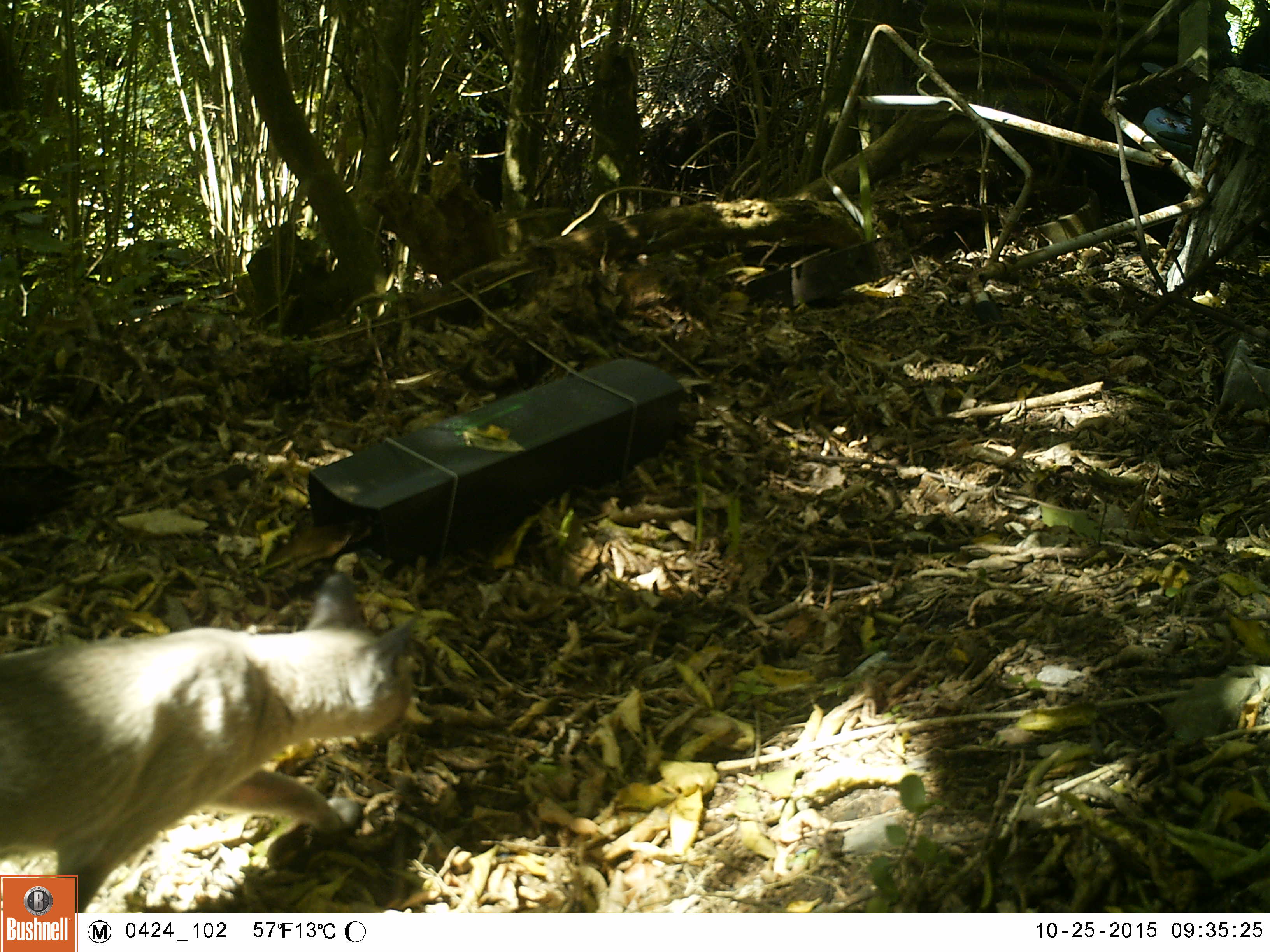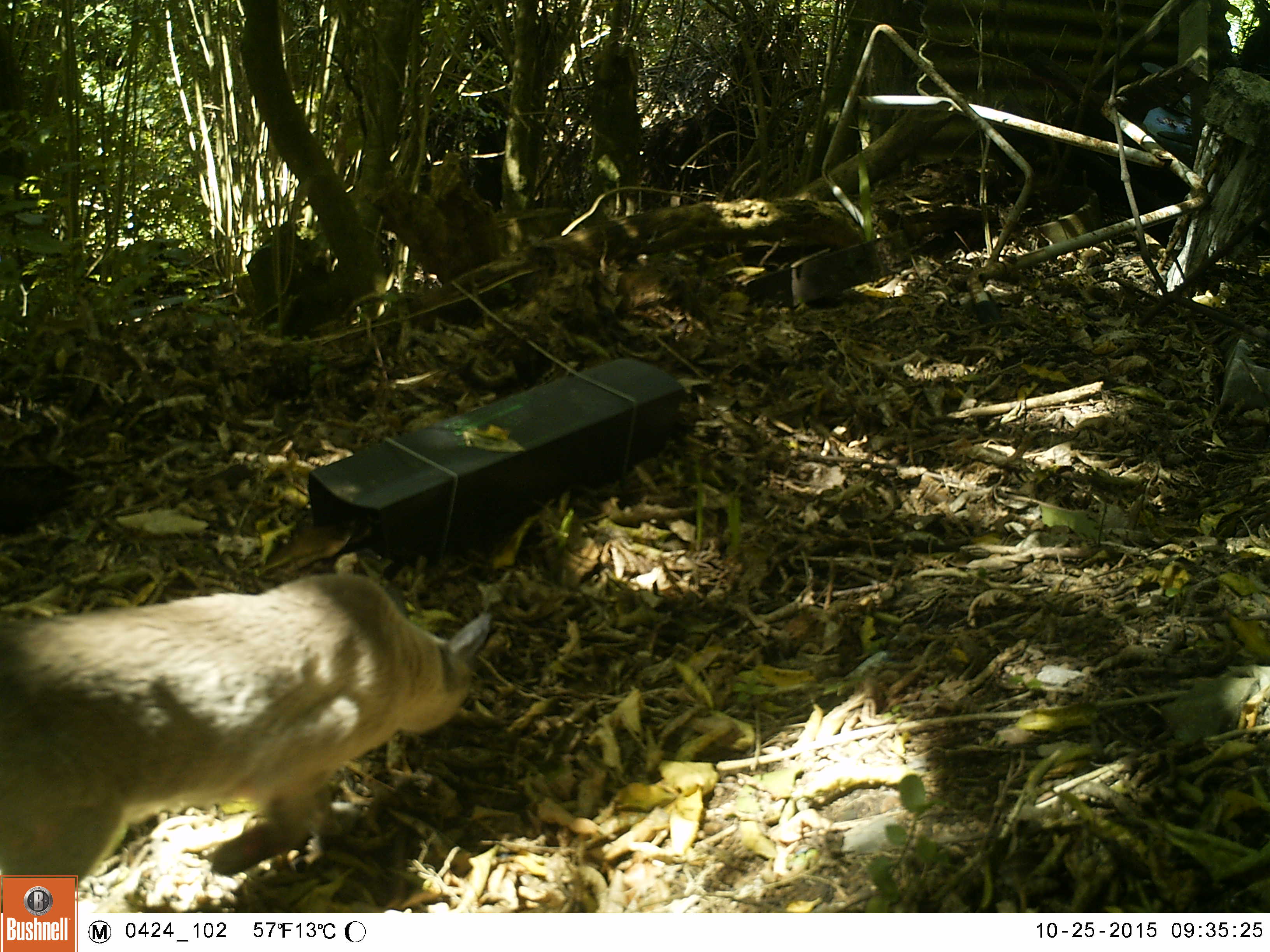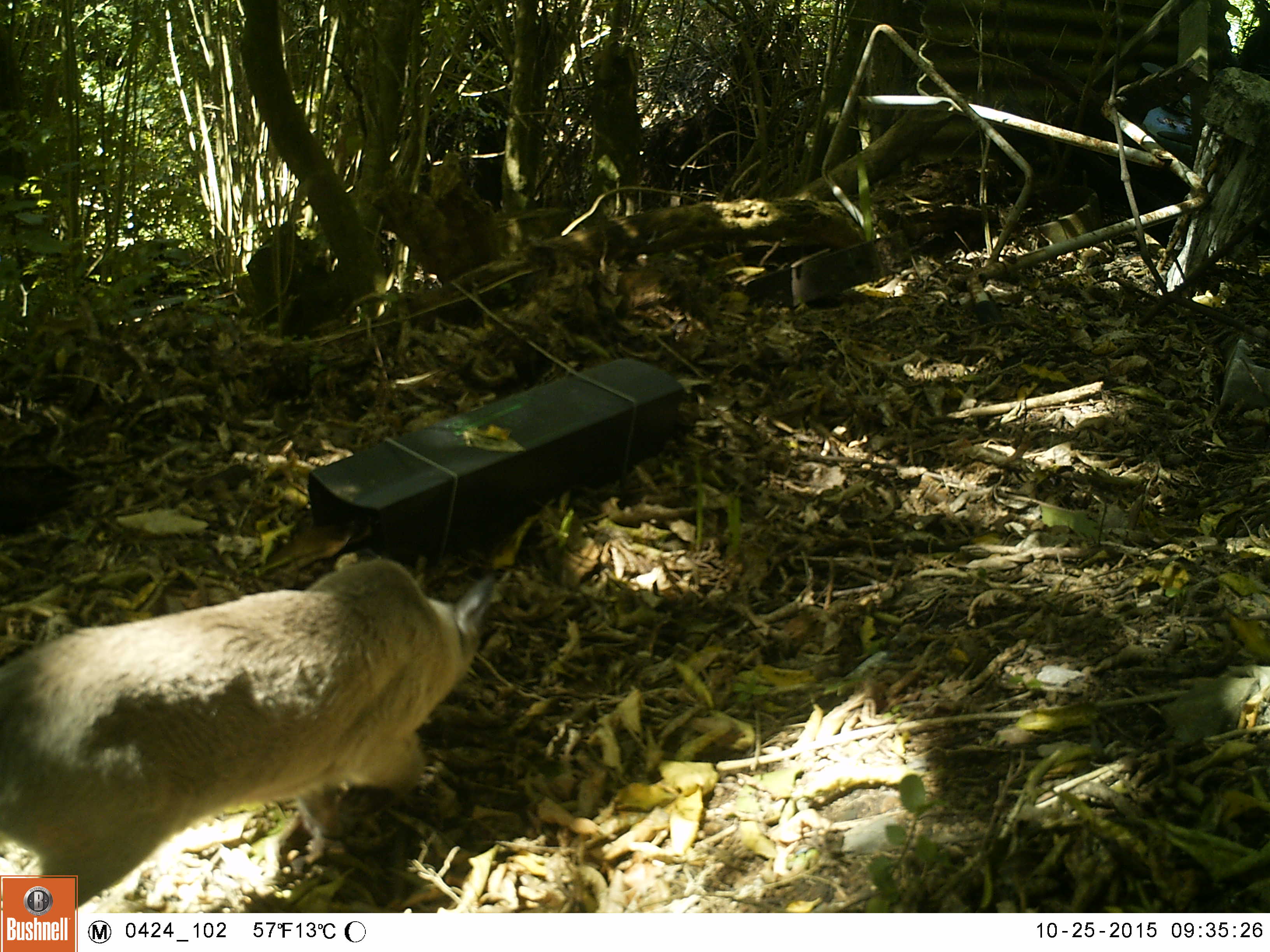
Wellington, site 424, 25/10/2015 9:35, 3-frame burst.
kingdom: Animalia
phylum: Chordata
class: Mammalia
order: Carnivora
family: Felidae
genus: Felis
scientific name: Felis catus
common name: cat